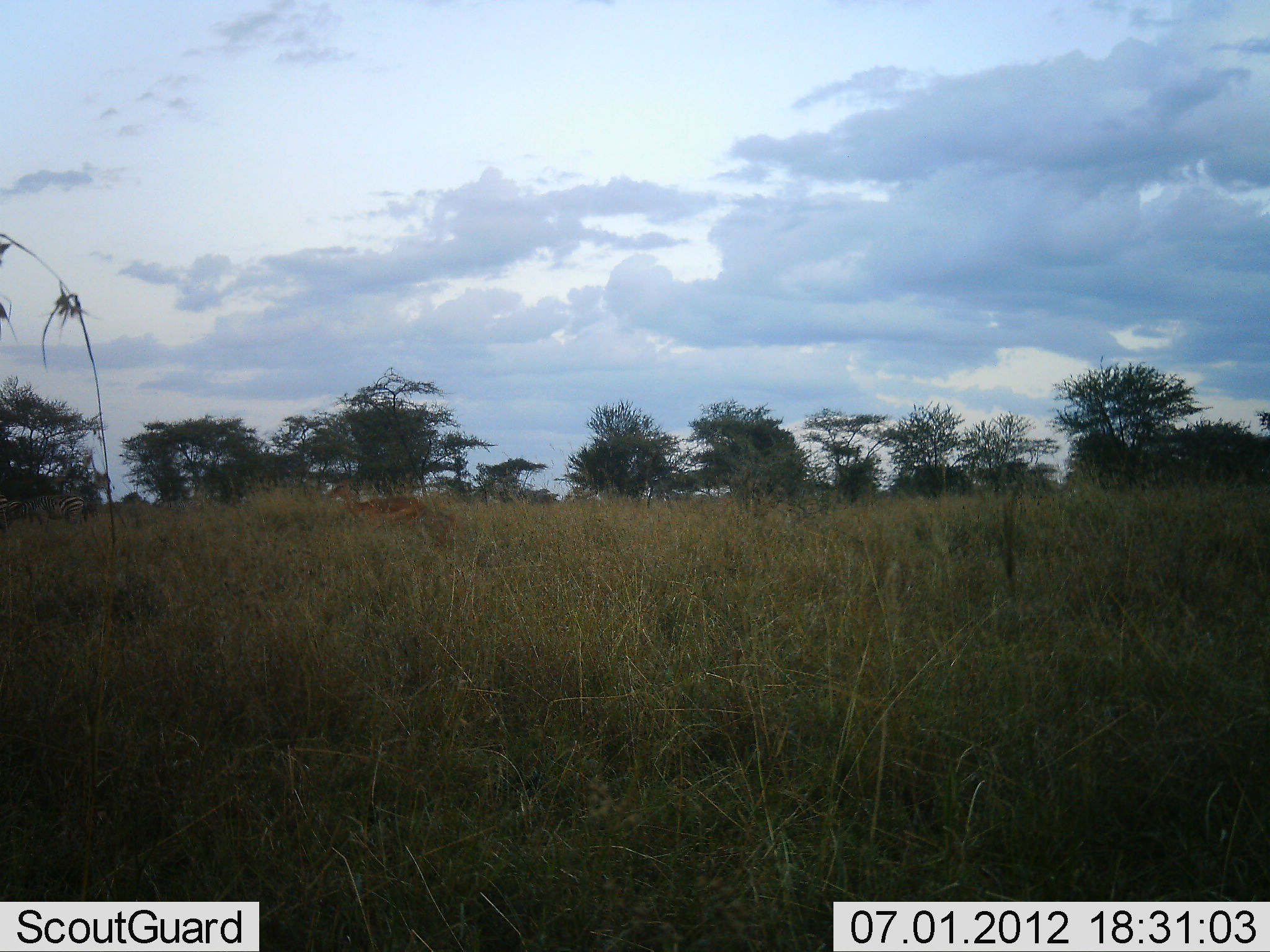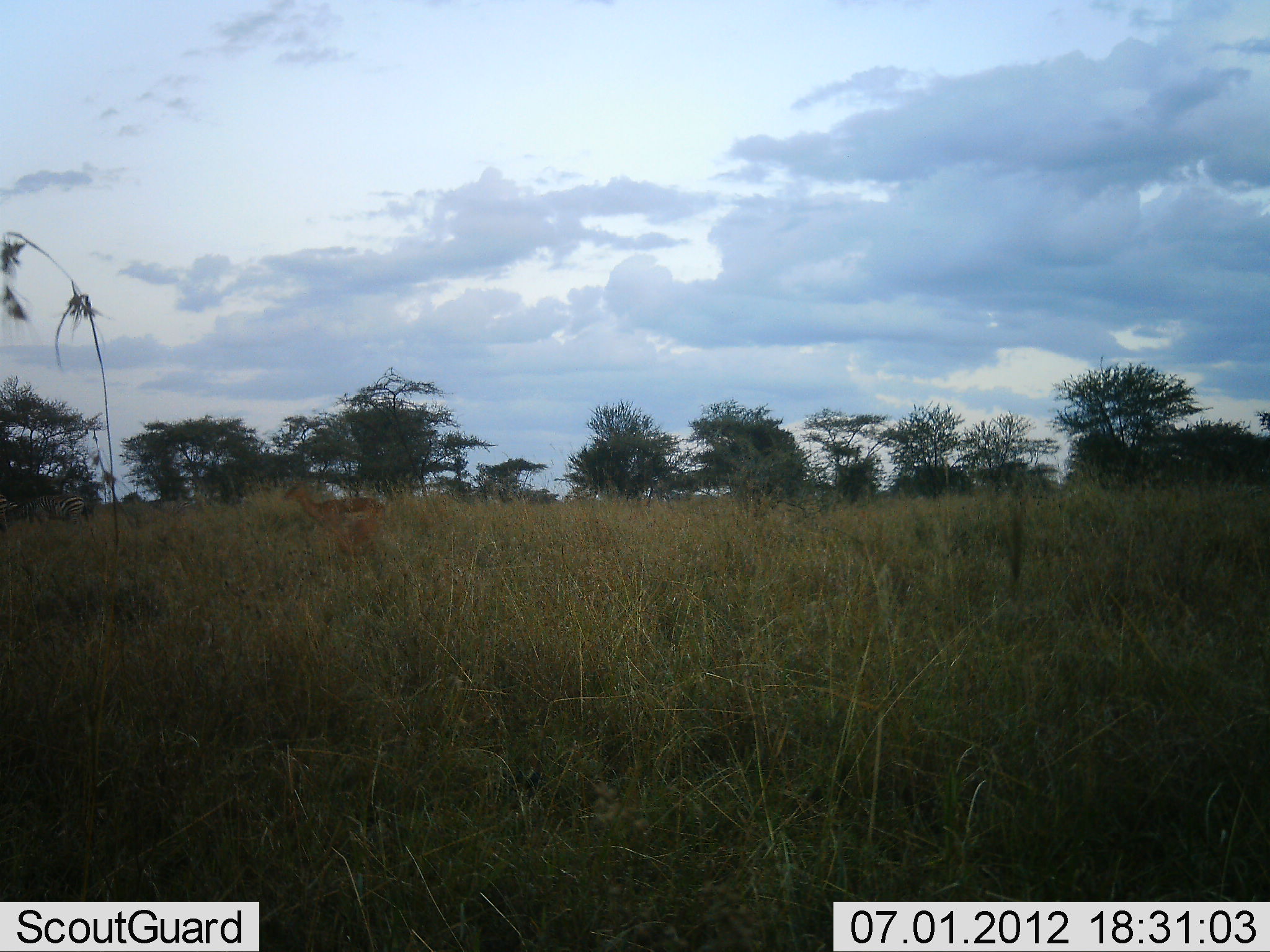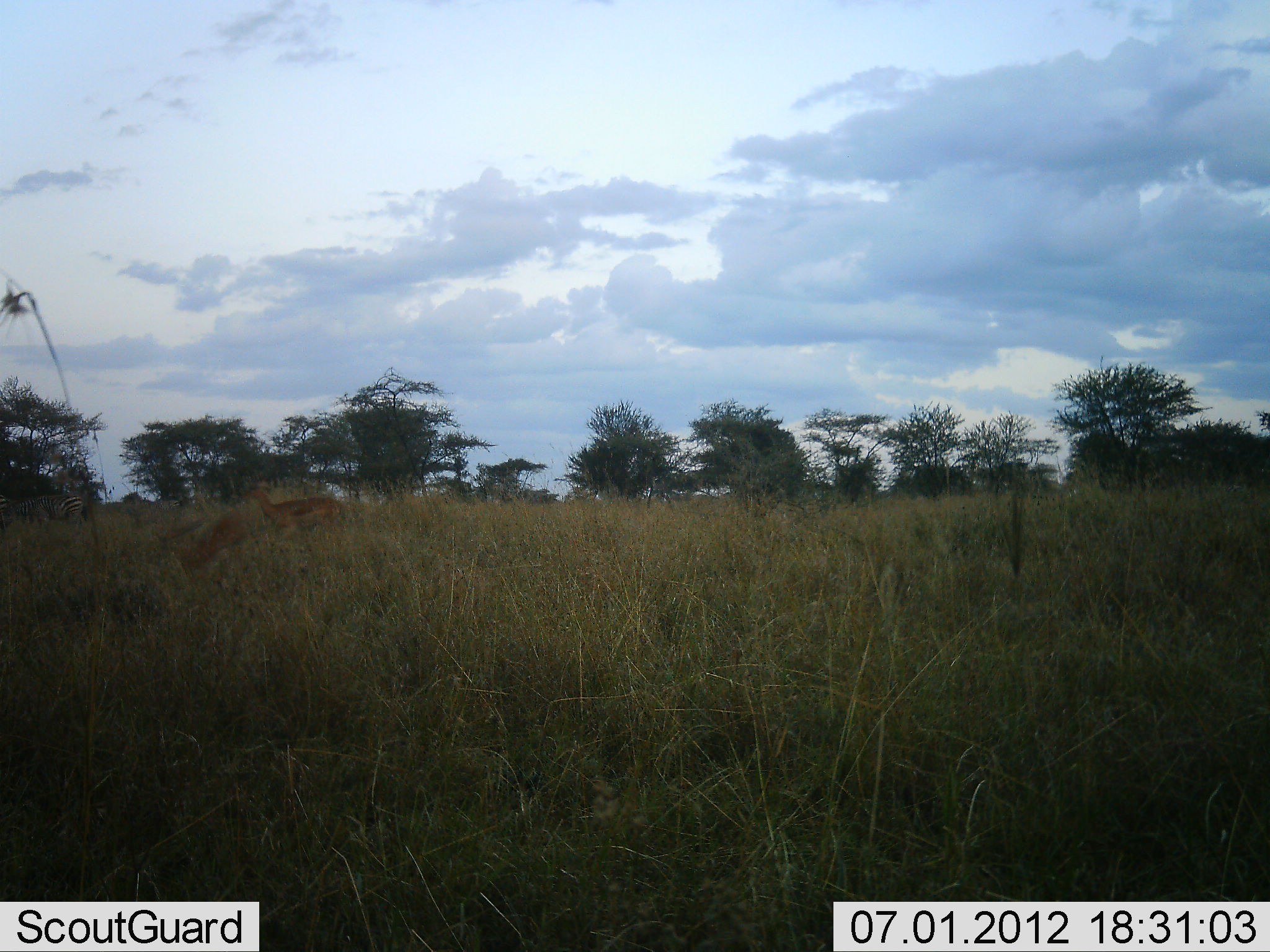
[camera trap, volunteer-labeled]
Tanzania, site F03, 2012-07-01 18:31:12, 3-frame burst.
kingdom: Animalia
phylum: Chordata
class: Mammalia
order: Artiodactyla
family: Bovidae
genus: Aepyceros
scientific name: Aepyceros melampus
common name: impala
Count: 2.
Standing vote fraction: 12%.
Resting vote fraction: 0%.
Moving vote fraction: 100%.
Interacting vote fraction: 0%.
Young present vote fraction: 12%.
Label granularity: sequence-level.